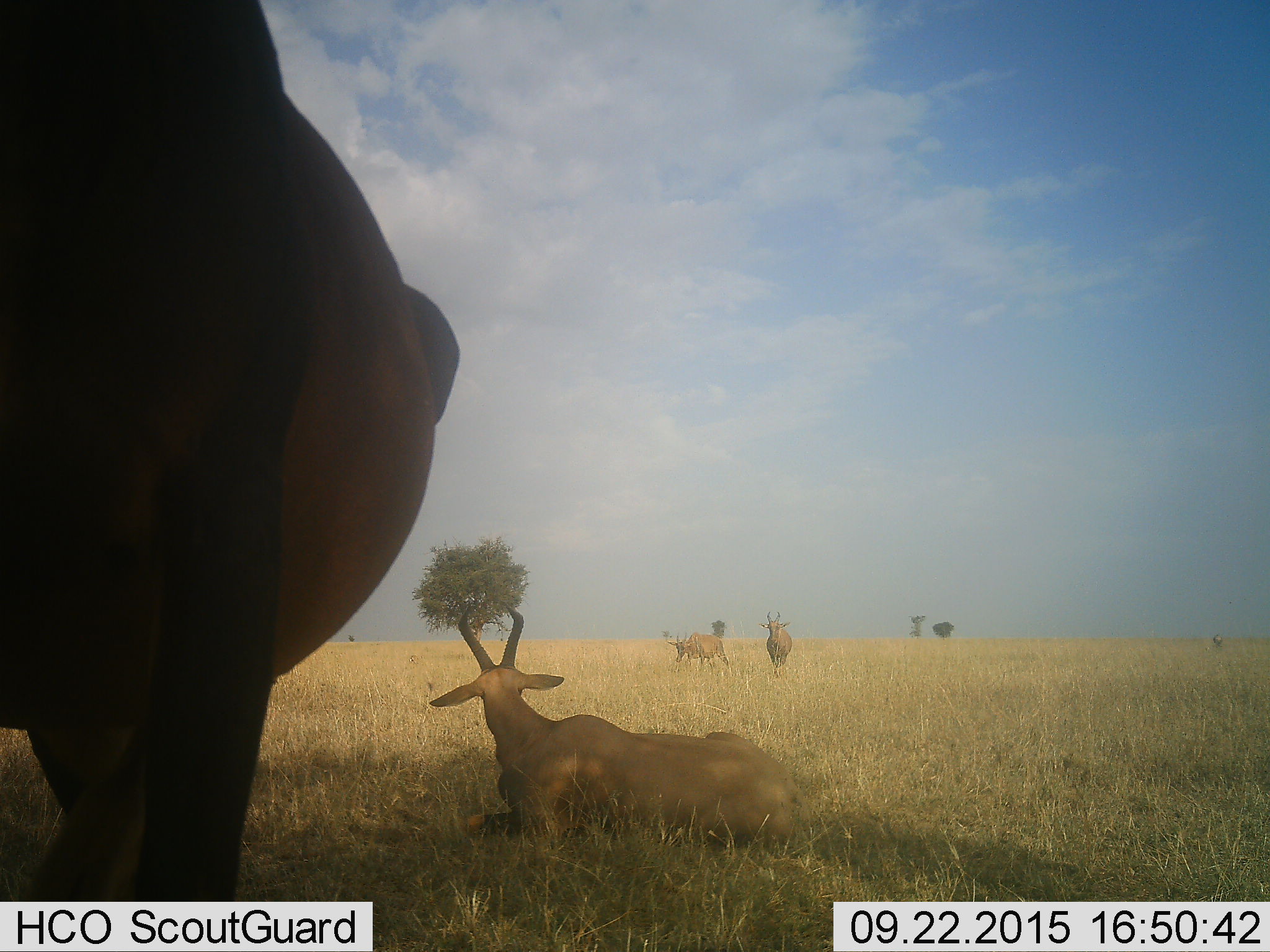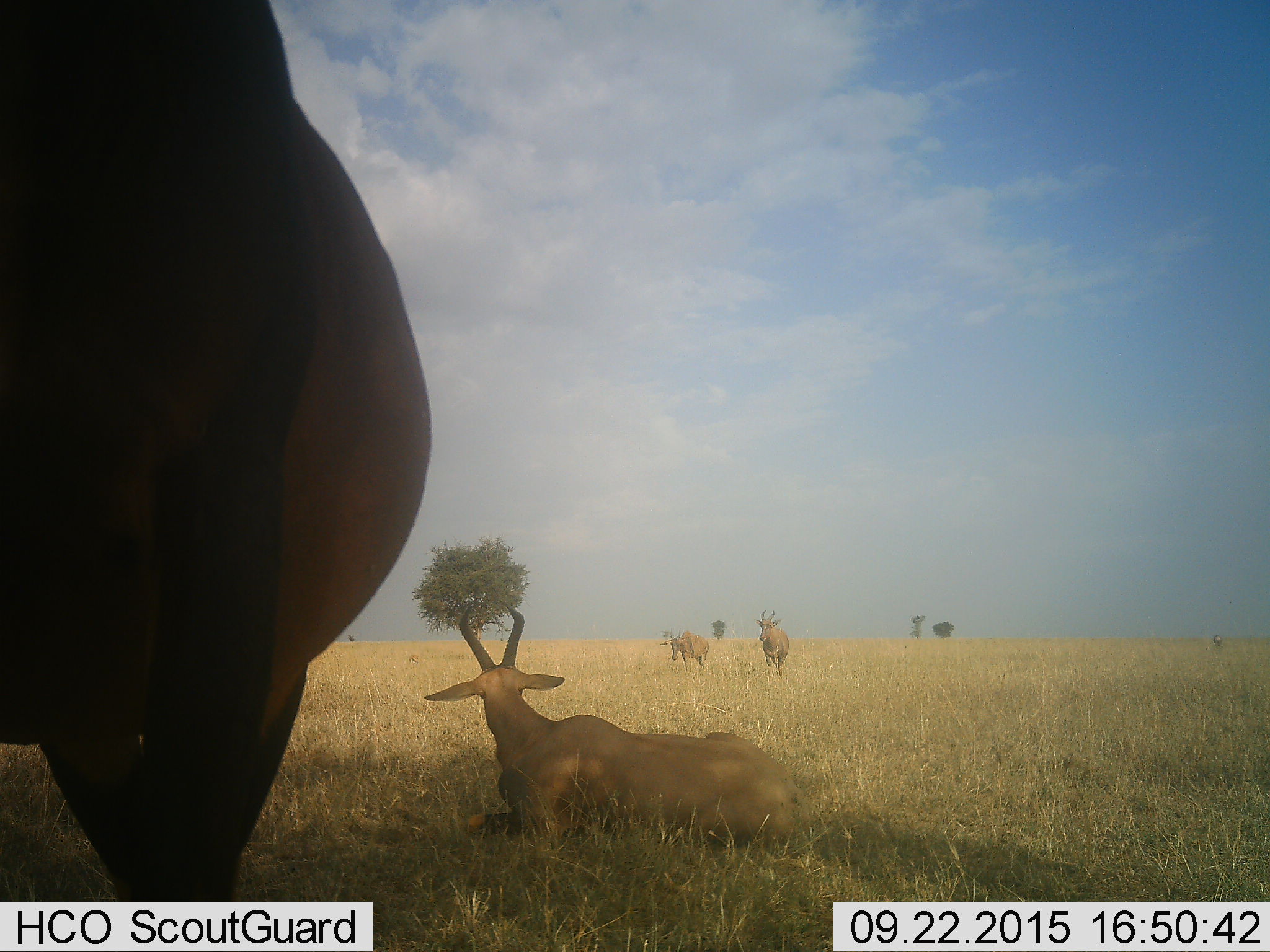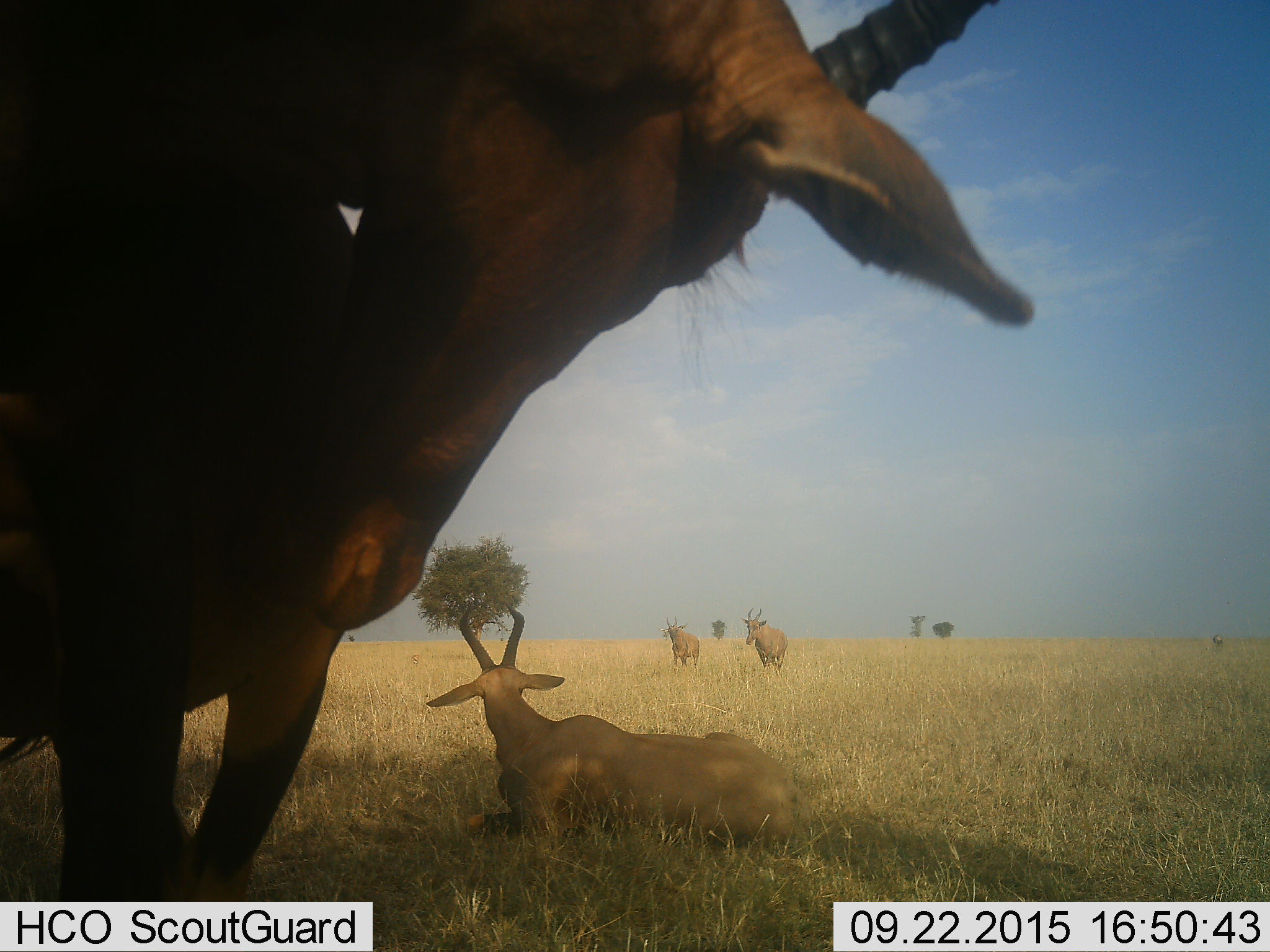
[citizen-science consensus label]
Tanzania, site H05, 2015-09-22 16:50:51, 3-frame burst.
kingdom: Animalia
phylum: Chordata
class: Mammalia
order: Artiodactyla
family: Bovidae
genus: Alcelaphus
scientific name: Alcelaphus buselaphus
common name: hartebeest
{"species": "hartebeest (Alcelaphus buselaphus)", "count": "4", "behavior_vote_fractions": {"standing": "57%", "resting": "86%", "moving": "57%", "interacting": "0%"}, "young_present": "14%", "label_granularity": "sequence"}